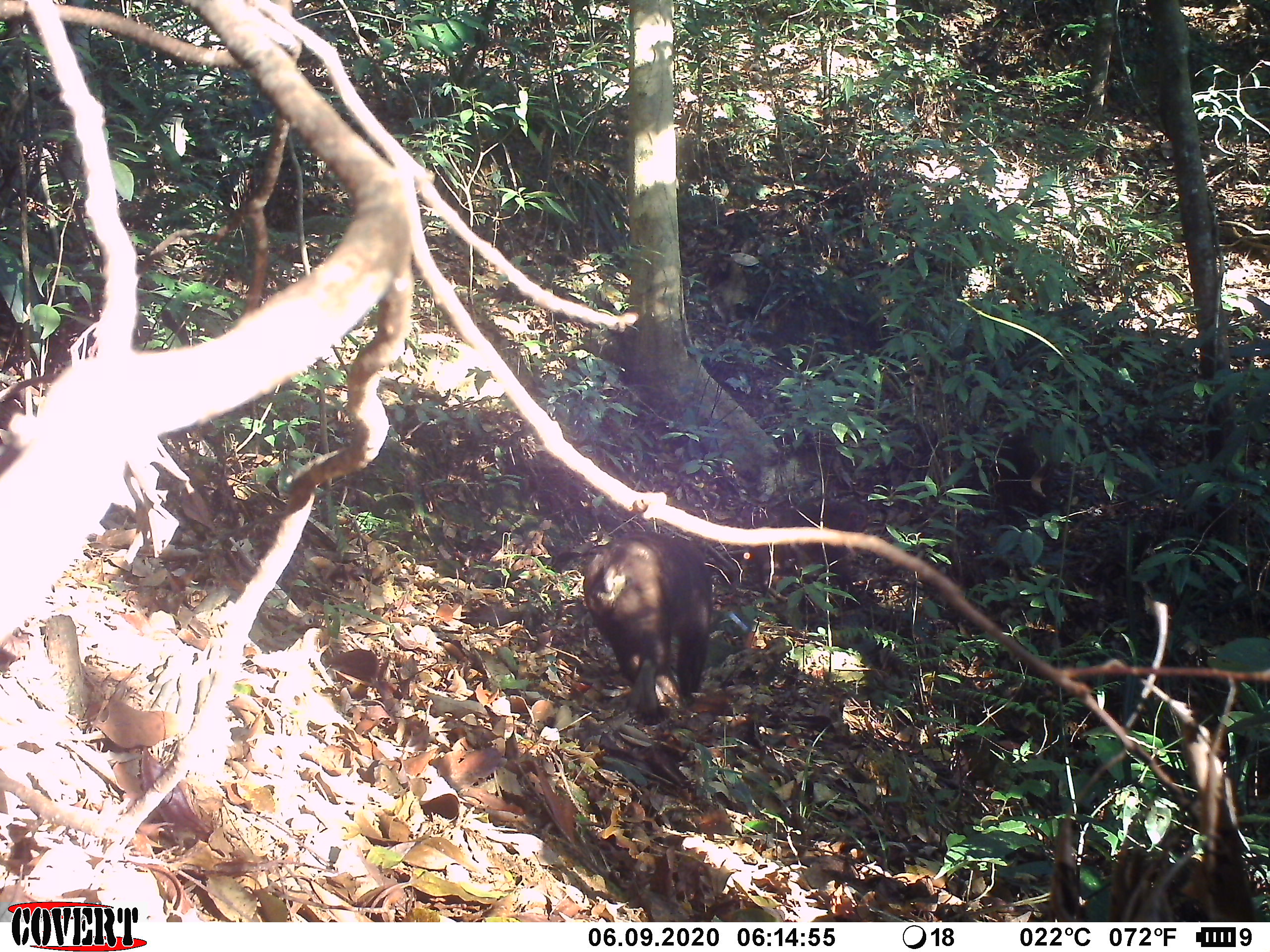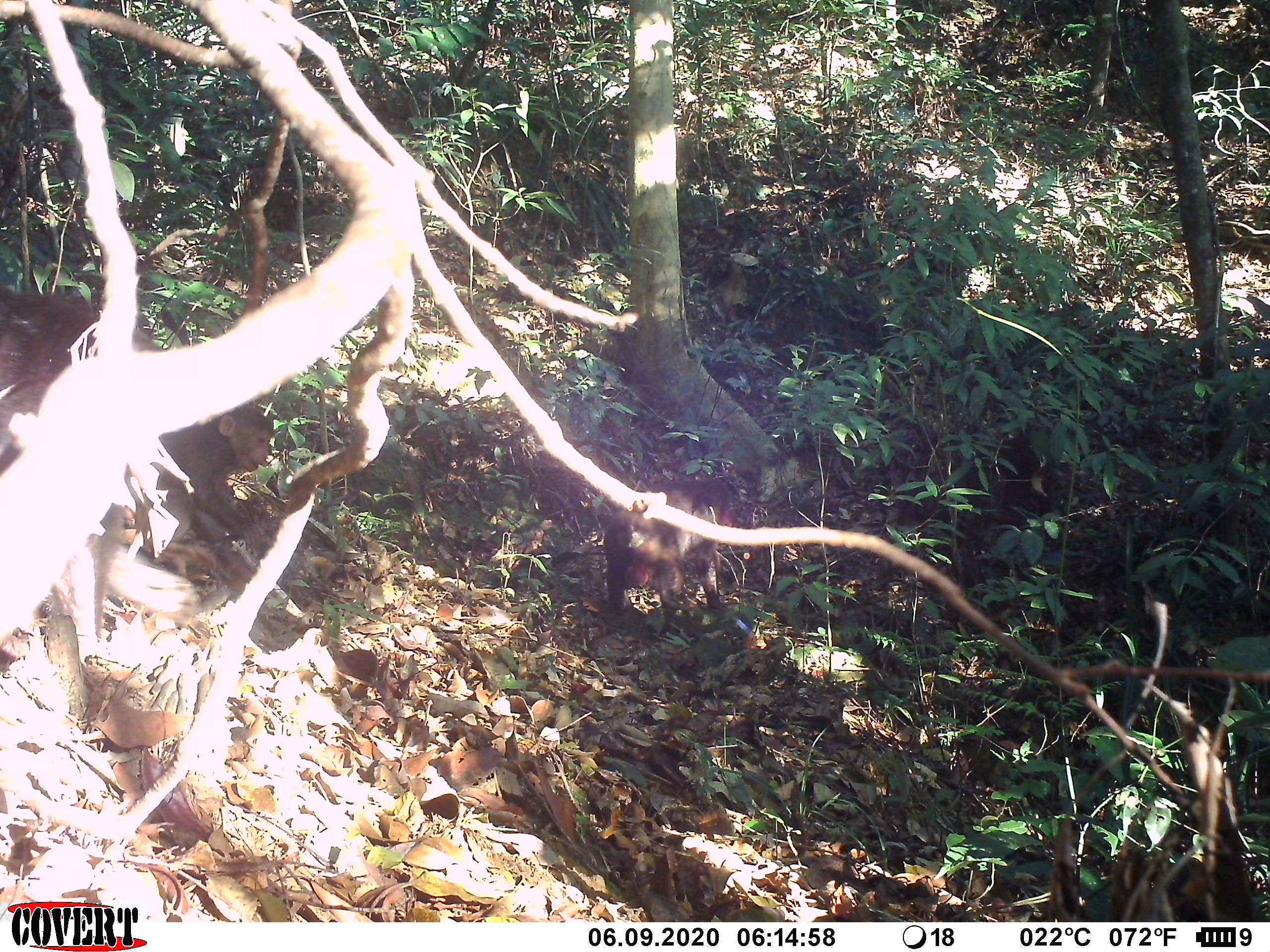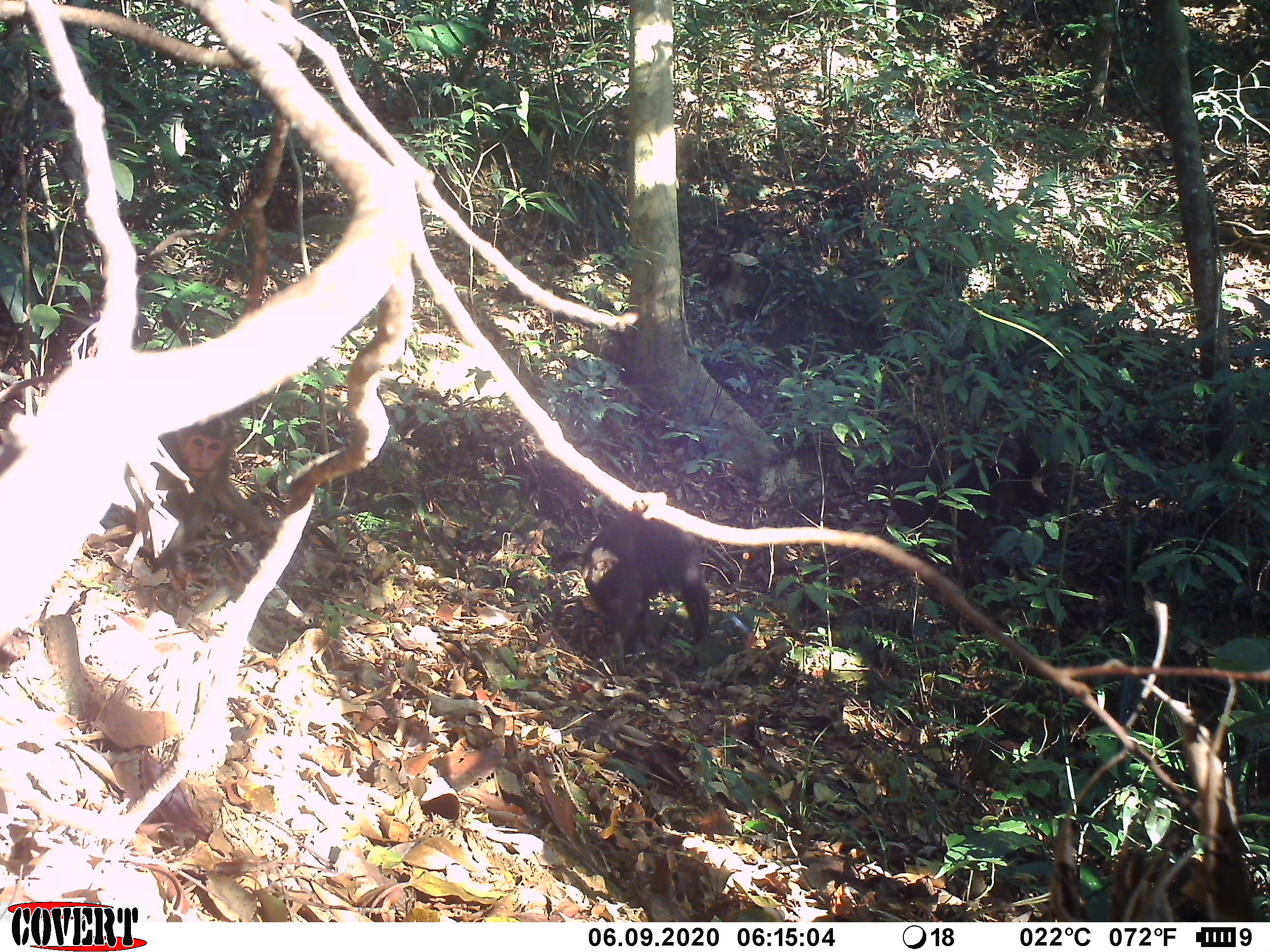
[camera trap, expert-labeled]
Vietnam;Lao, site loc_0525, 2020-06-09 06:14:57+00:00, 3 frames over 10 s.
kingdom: Animalia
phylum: Chordata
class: Mammalia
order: Primates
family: Cercopithecidae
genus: Macaca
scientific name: Macaca arctoides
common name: stump-tailed macaque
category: stump tailed macaque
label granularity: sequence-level